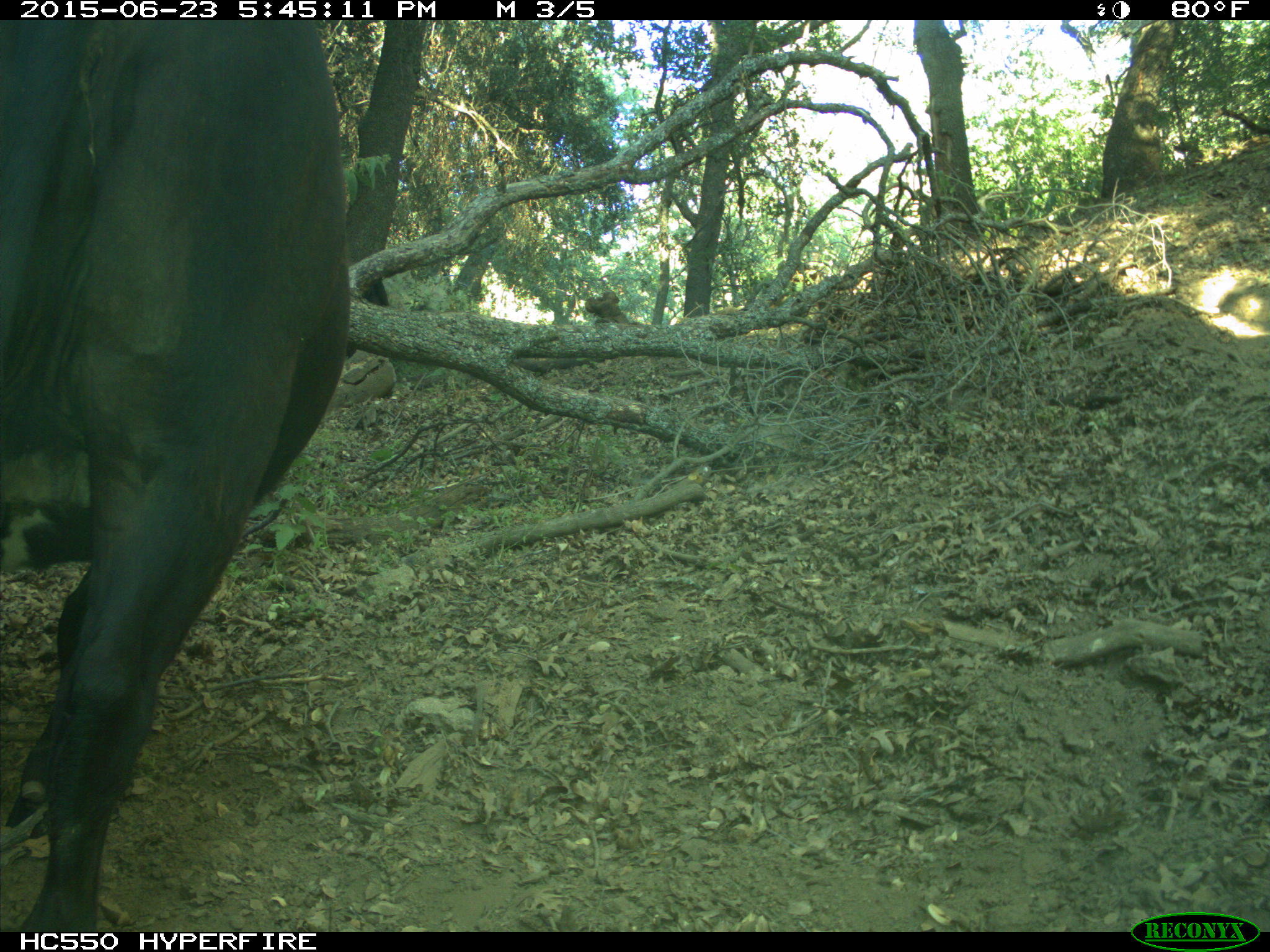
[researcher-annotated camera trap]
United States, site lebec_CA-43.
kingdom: Animalia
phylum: Chordata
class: Mammalia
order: Artiodactyla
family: Bovidae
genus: Bos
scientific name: Bos taurus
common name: domestic cow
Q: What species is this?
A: Bos taurus (domestic cow).